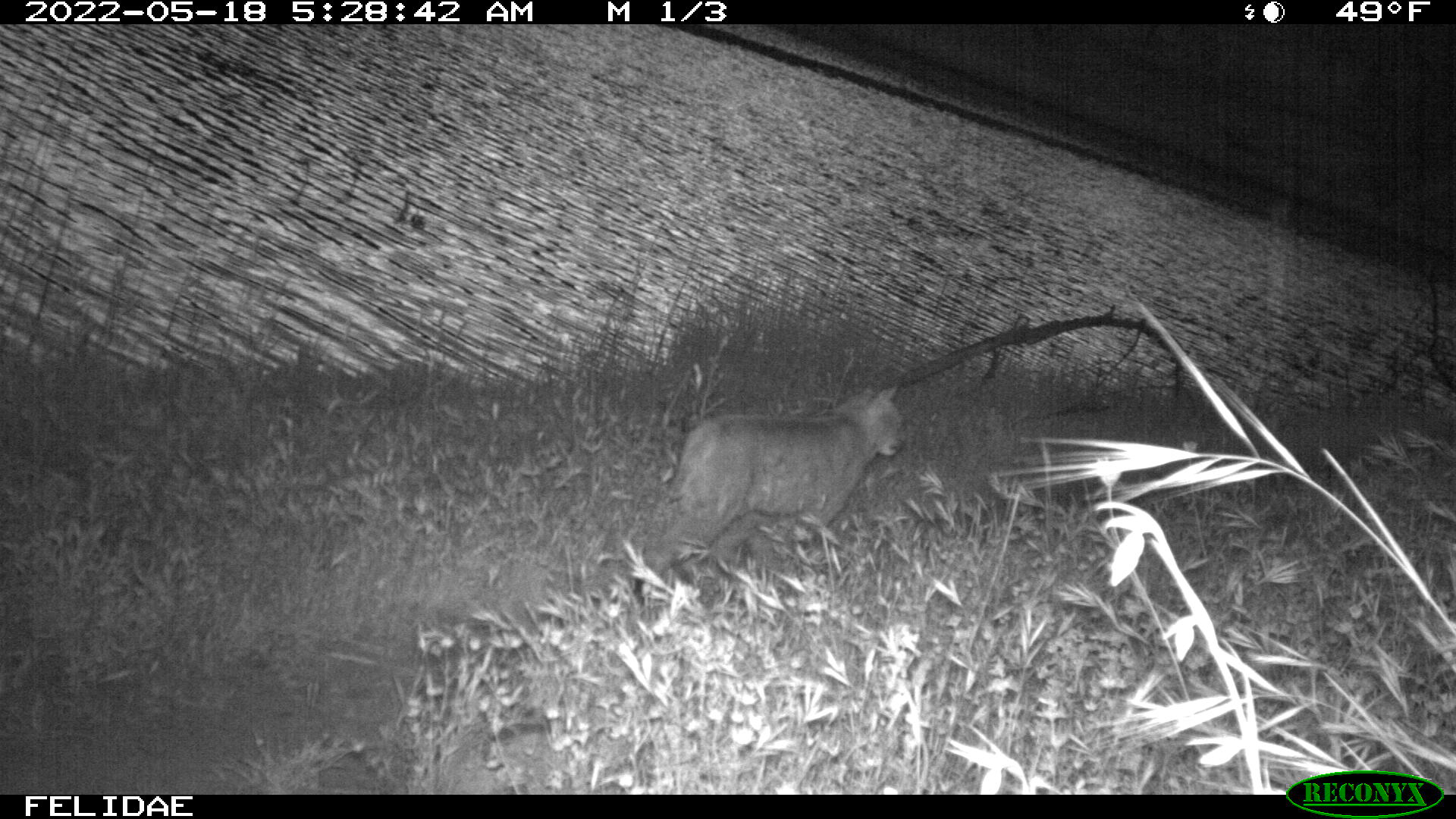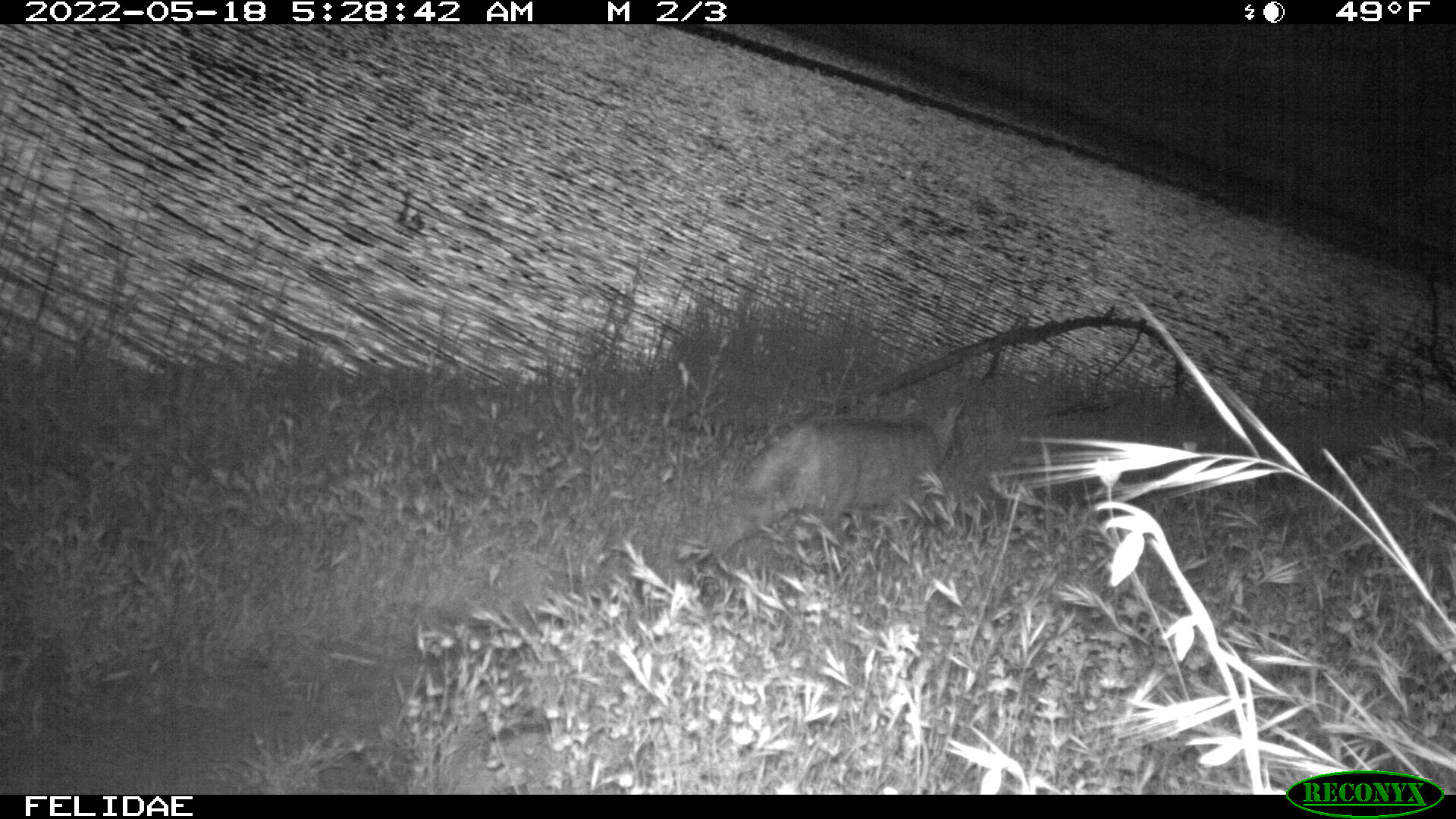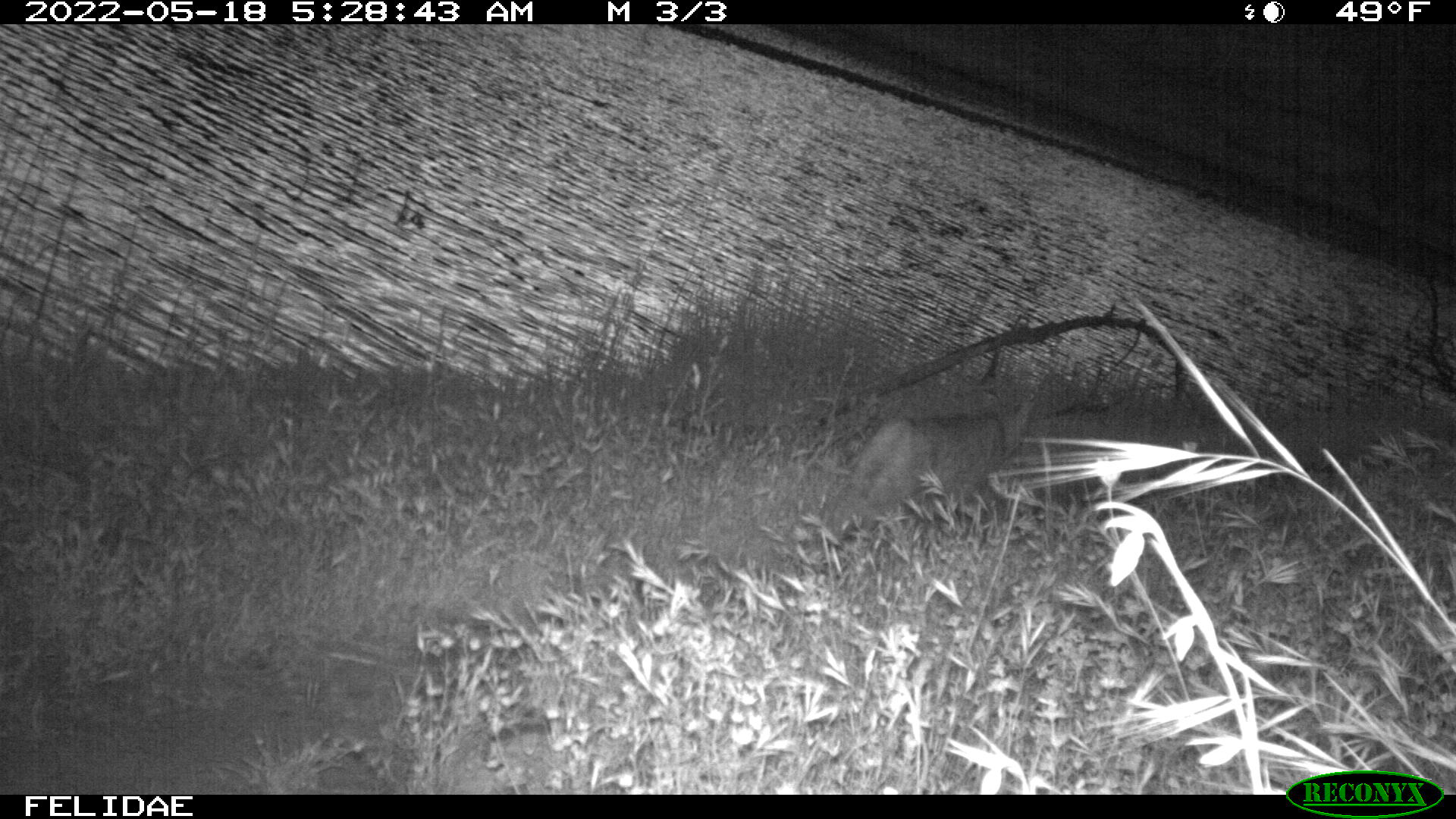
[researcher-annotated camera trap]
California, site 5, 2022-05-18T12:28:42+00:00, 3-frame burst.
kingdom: Animalia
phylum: Chordata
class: Mammalia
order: Carnivora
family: Felidae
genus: Lynx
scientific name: Lynx rufus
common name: bobcat